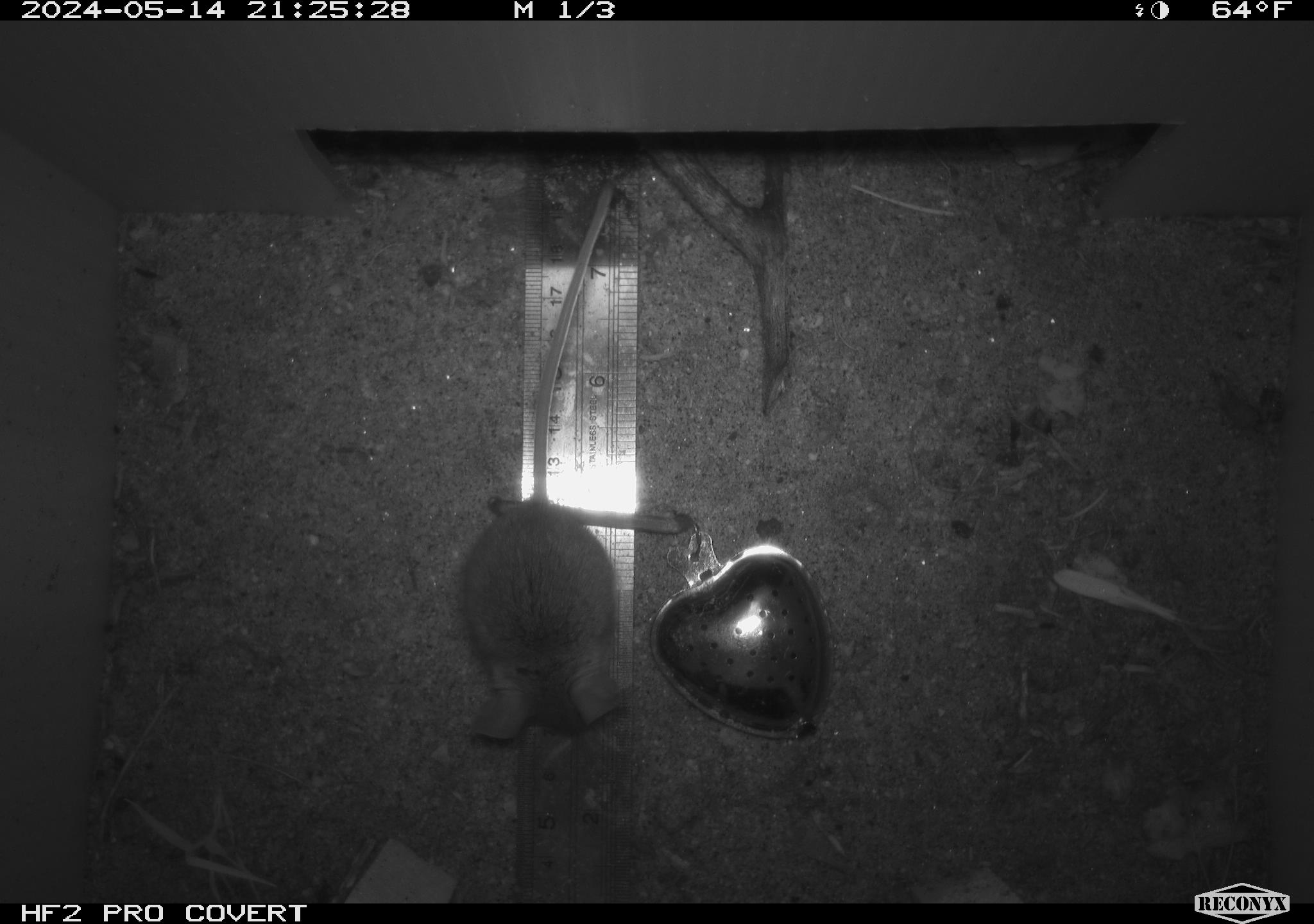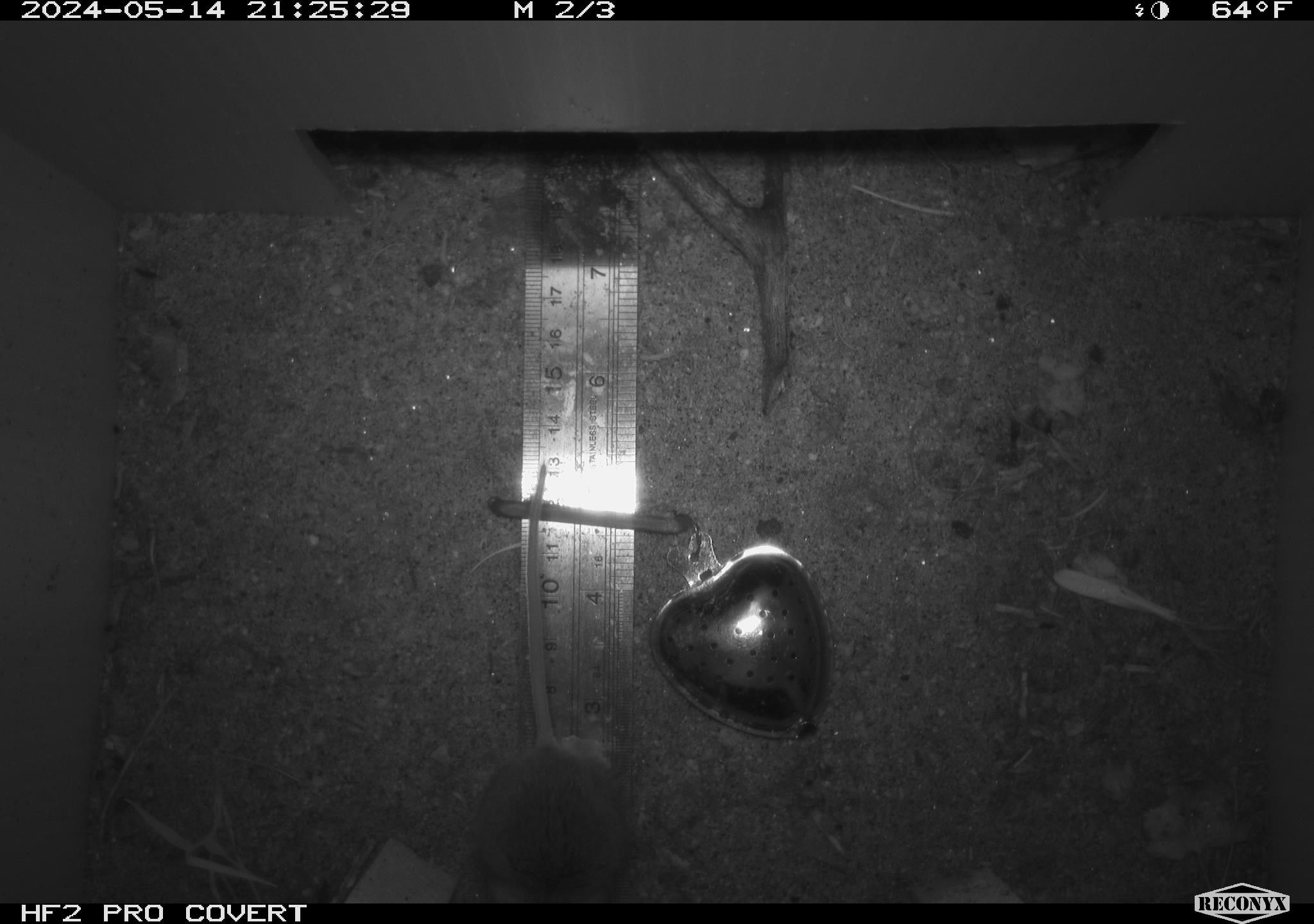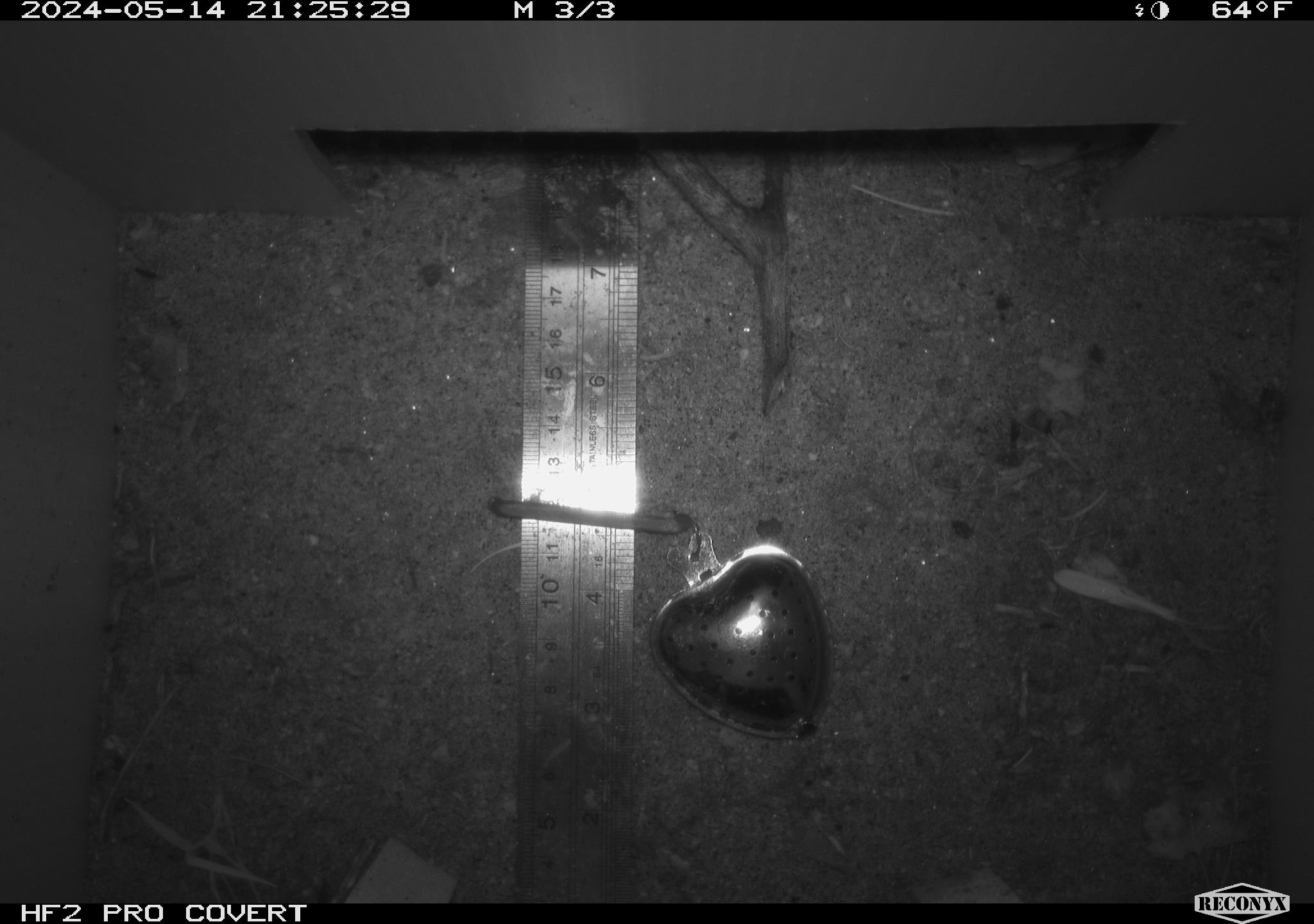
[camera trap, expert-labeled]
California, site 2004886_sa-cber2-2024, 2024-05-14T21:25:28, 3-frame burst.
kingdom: Animalia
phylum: Chordata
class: Mammalia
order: Rodentia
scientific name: Rodentia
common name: mouse species